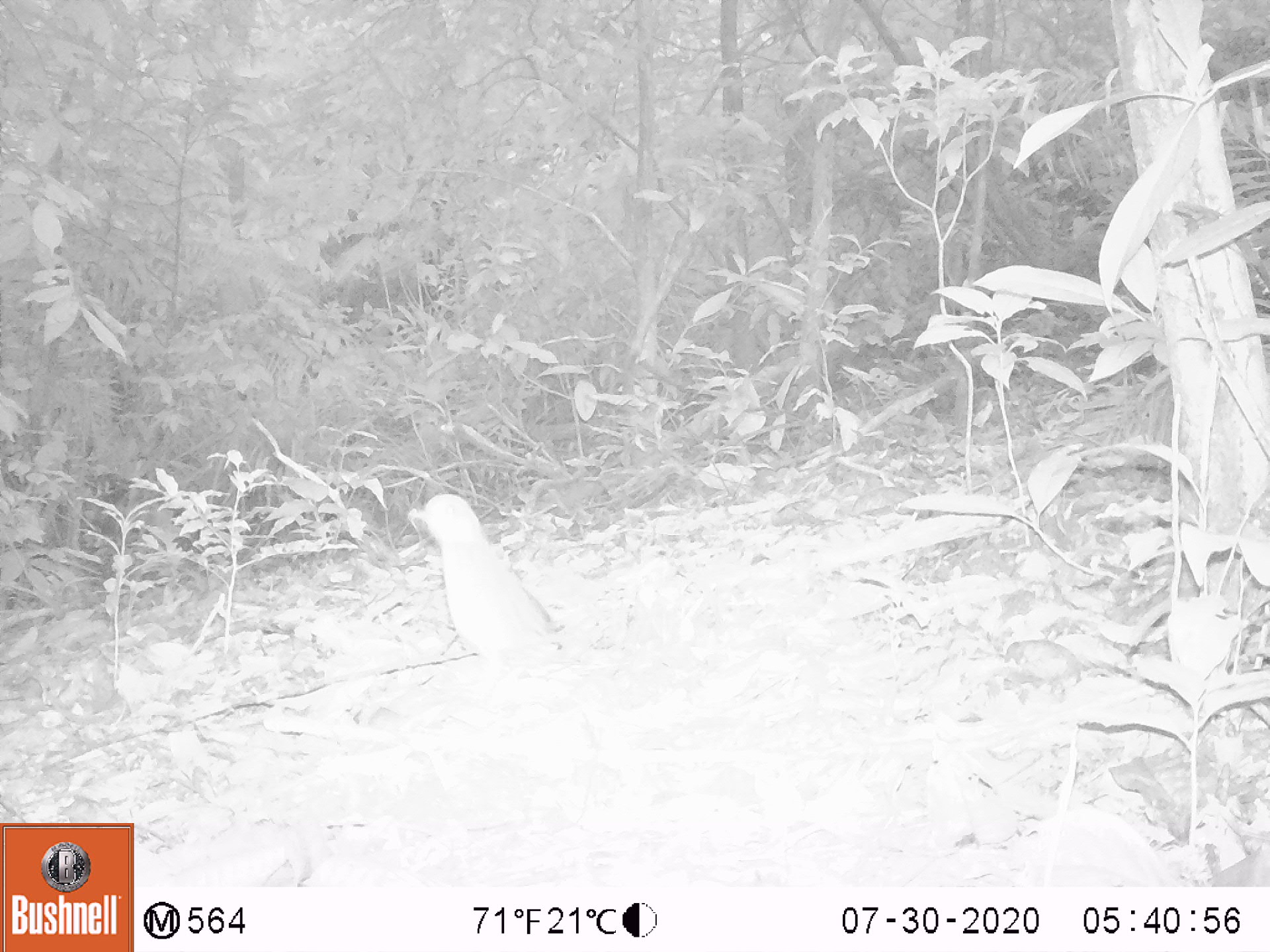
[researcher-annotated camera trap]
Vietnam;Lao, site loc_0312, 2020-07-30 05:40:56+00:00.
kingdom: Animalia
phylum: Chordata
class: Aves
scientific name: Aves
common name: bird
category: unidentified bird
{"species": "unidentified bird (bird) (Aves)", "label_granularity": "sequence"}